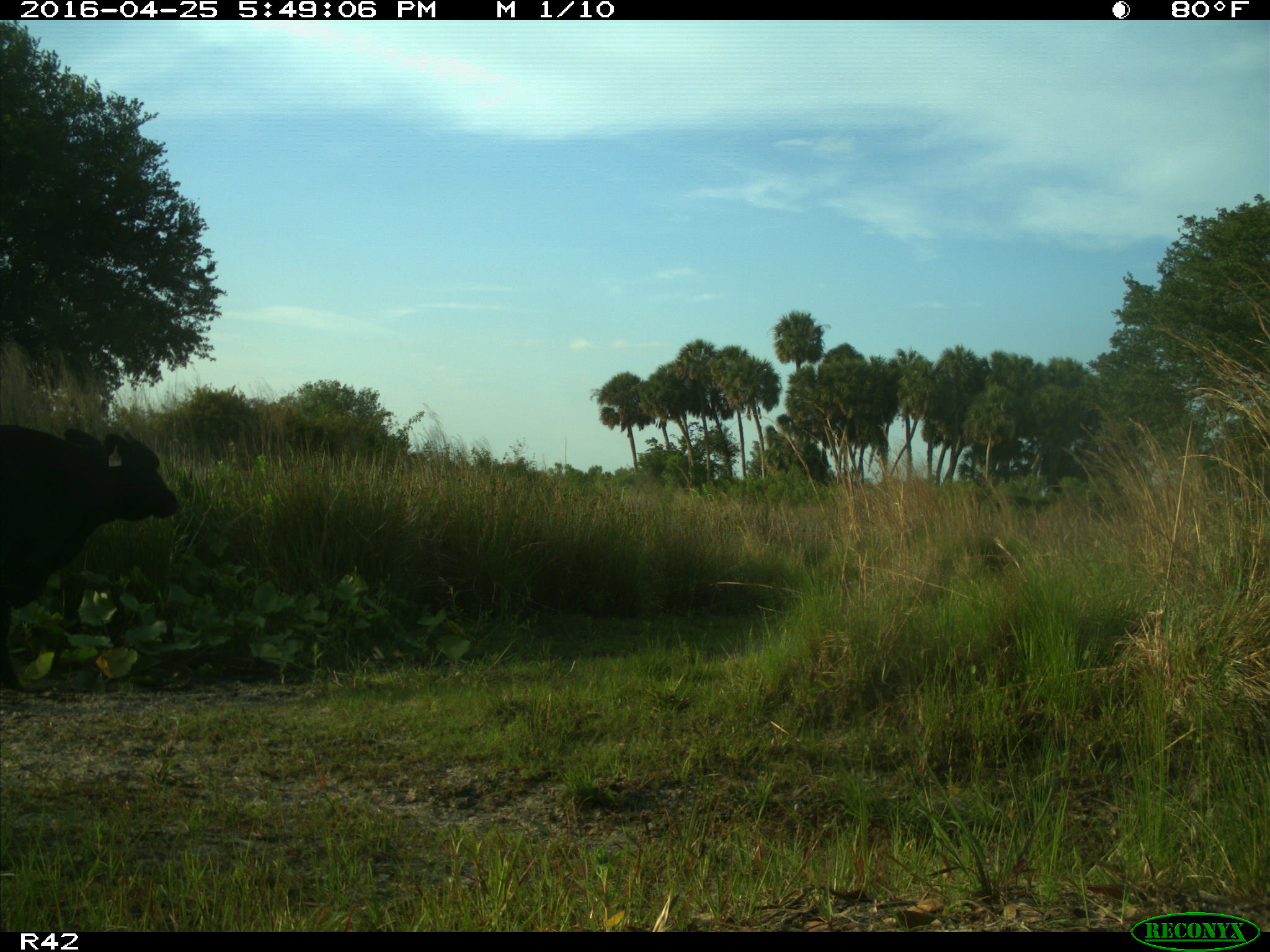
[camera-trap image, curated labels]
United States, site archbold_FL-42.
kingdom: Animalia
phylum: Chordata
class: Mammalia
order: Artiodactyla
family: Bovidae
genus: Bos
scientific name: Bos taurus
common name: domestic cow